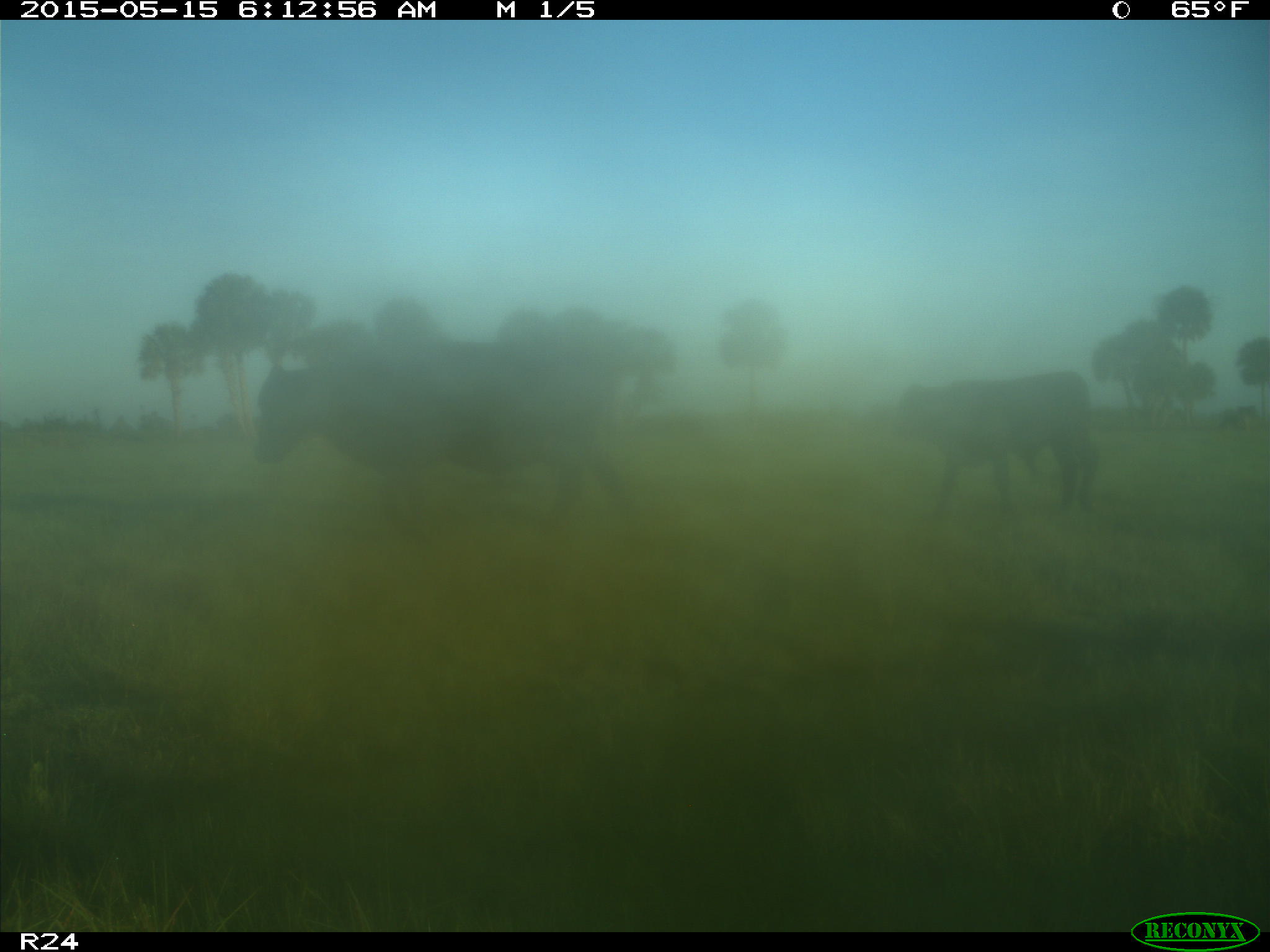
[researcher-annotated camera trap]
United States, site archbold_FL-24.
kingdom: Animalia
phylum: Chordata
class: Mammalia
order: Artiodactyla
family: Suidae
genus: Sus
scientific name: Sus scrofa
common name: wild boar